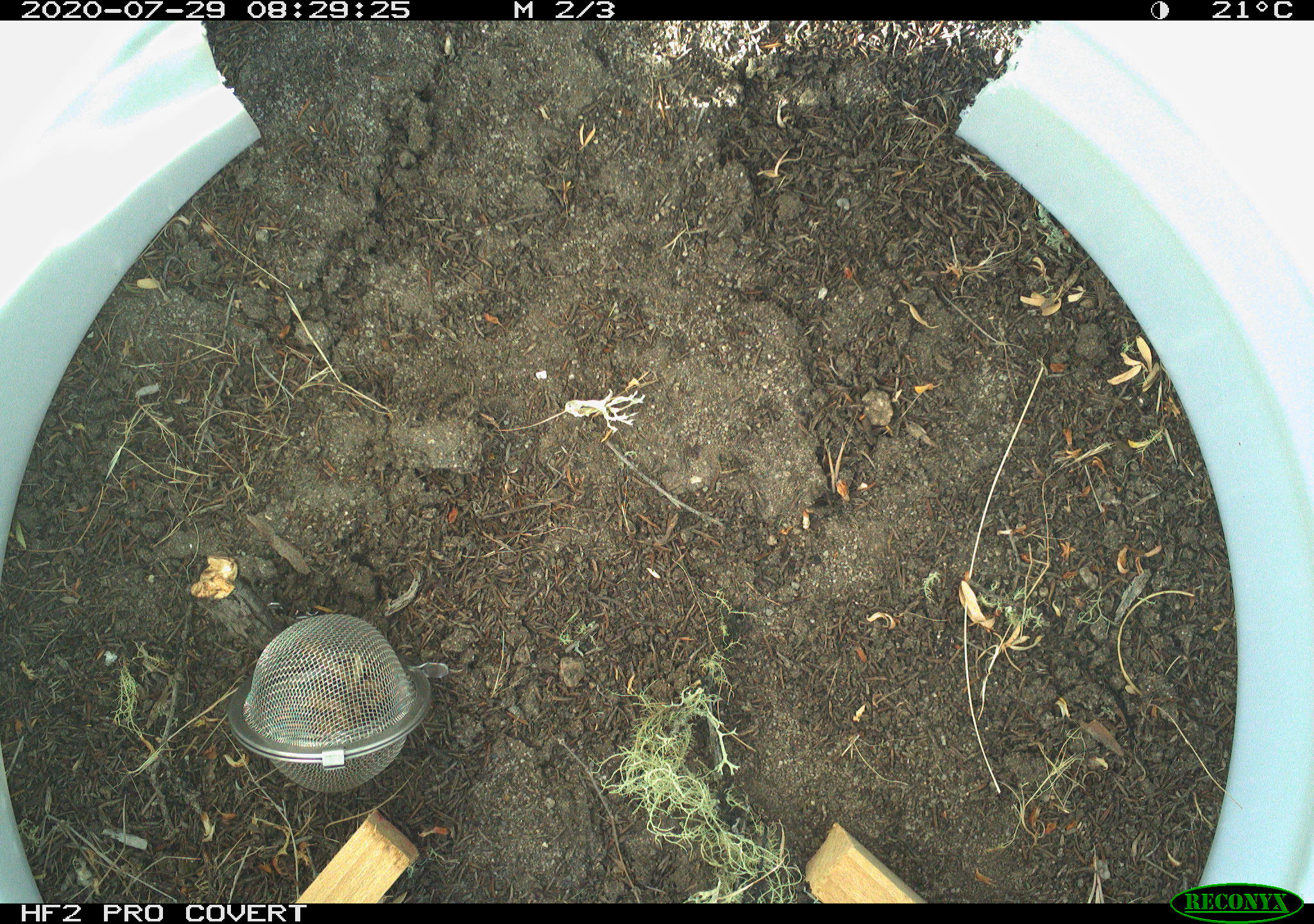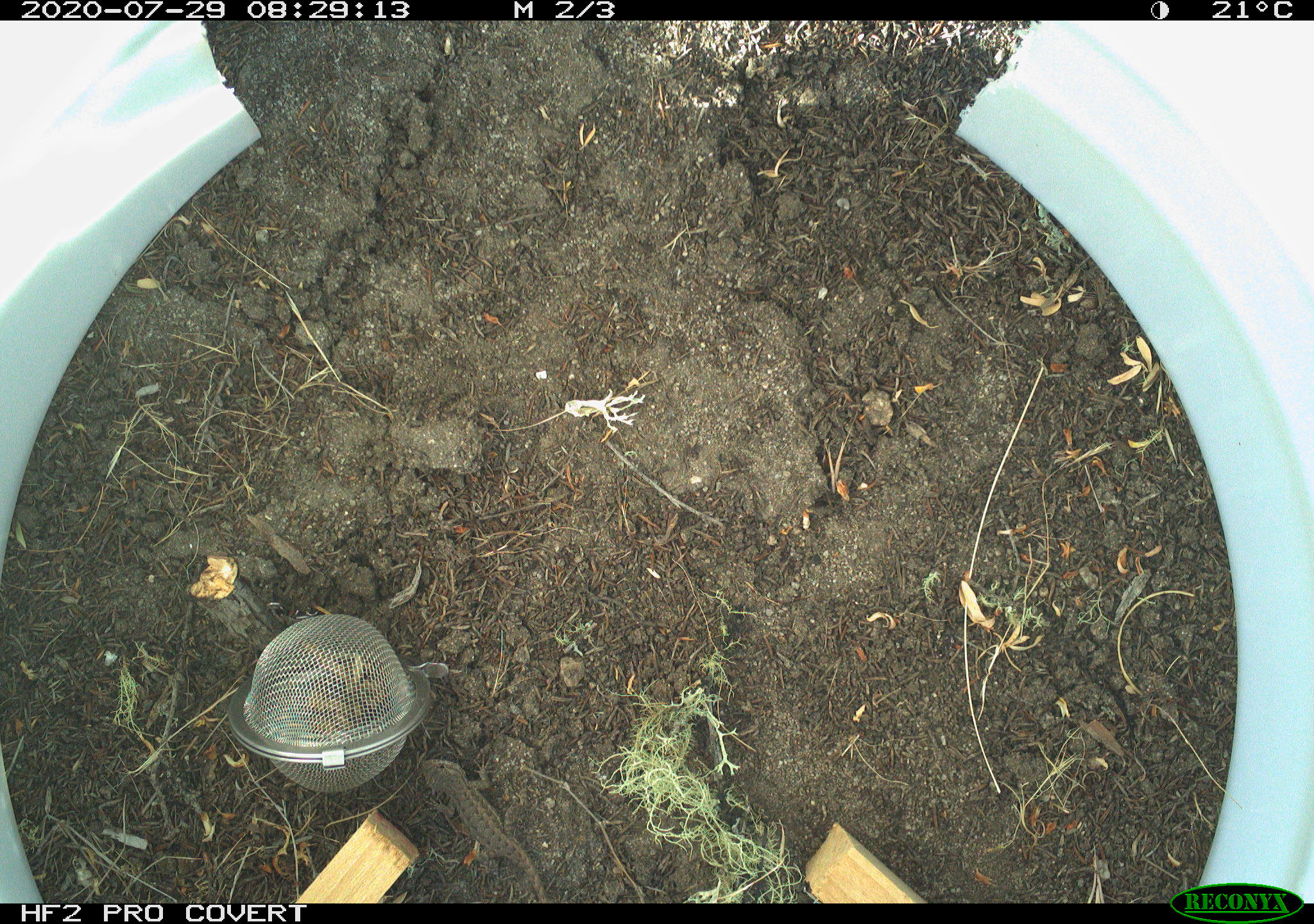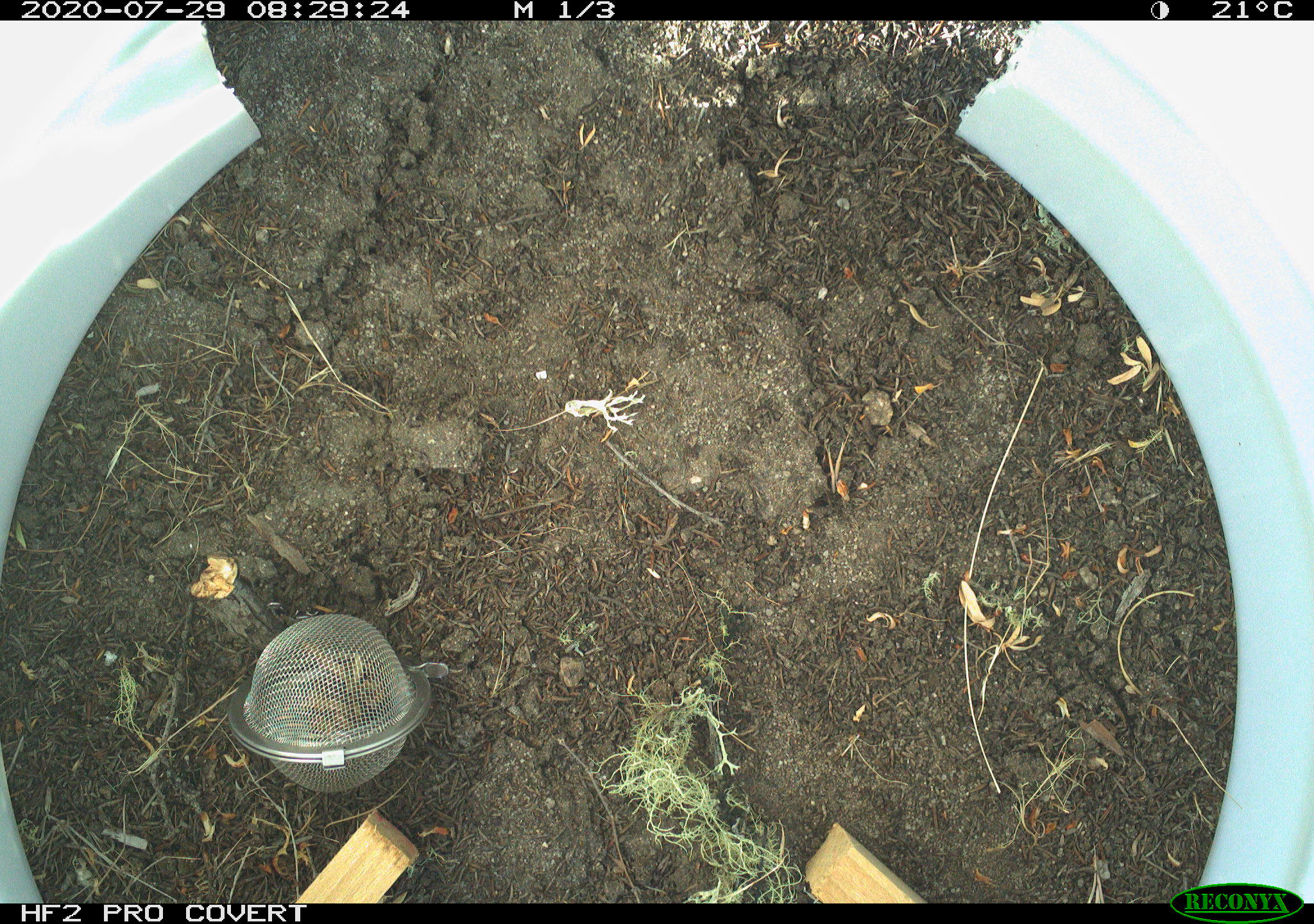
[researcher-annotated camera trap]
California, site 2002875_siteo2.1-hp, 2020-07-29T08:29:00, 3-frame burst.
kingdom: Animalia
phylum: Chordata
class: Reptilia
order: Squamata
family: Phrynosomatidae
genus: Sceloporus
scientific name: Sceloporus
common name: spiny lizards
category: sceloporus species